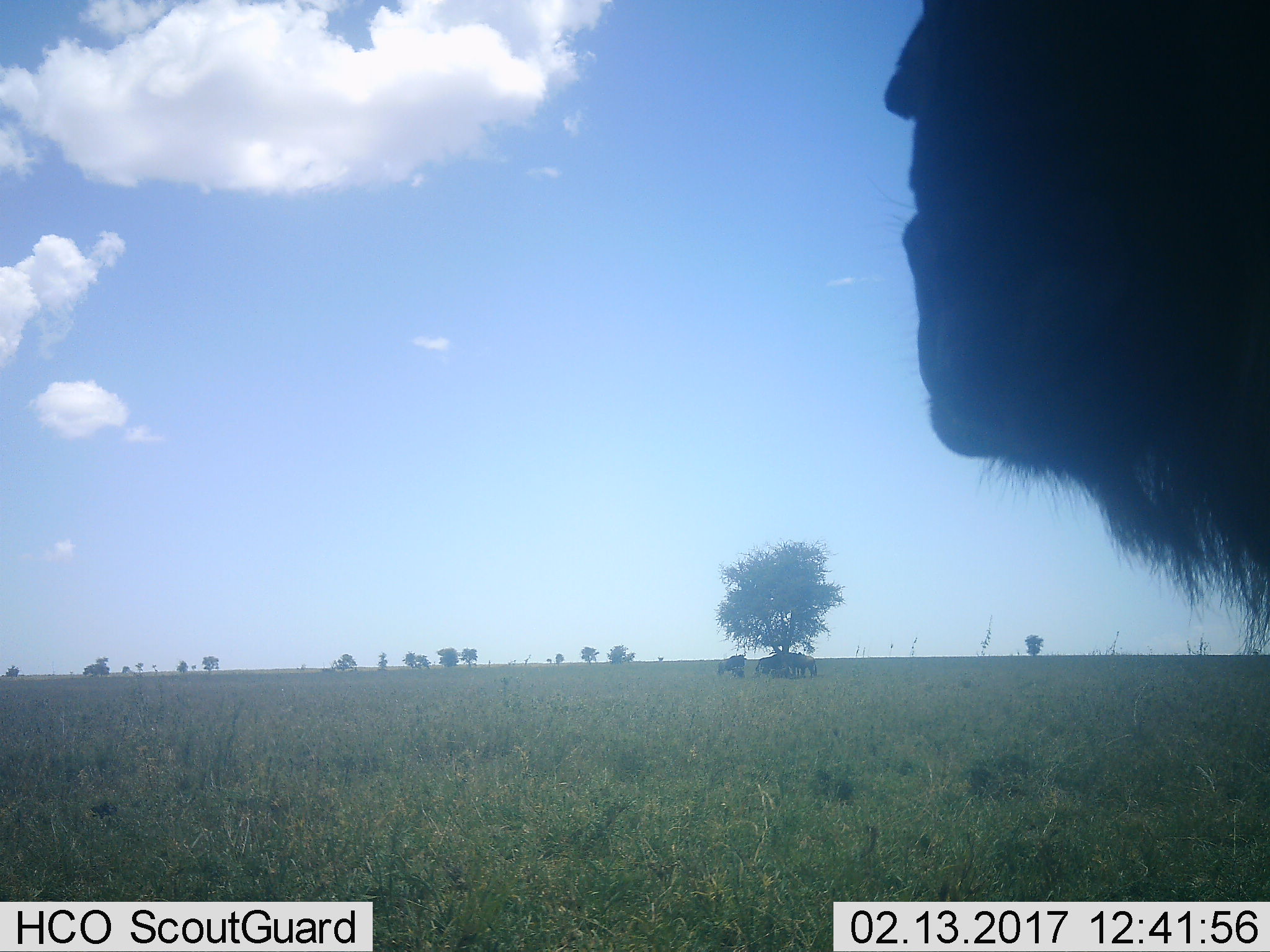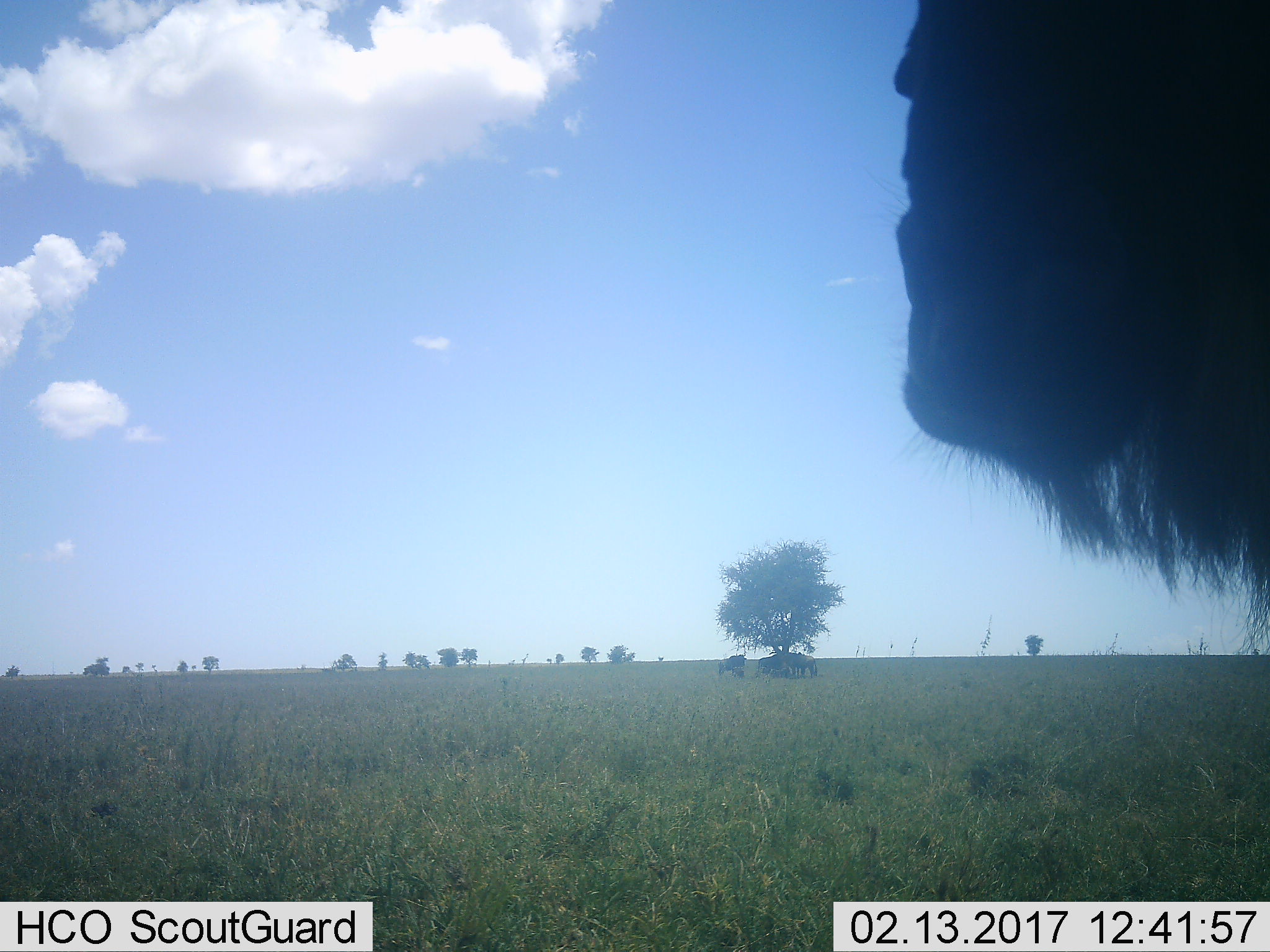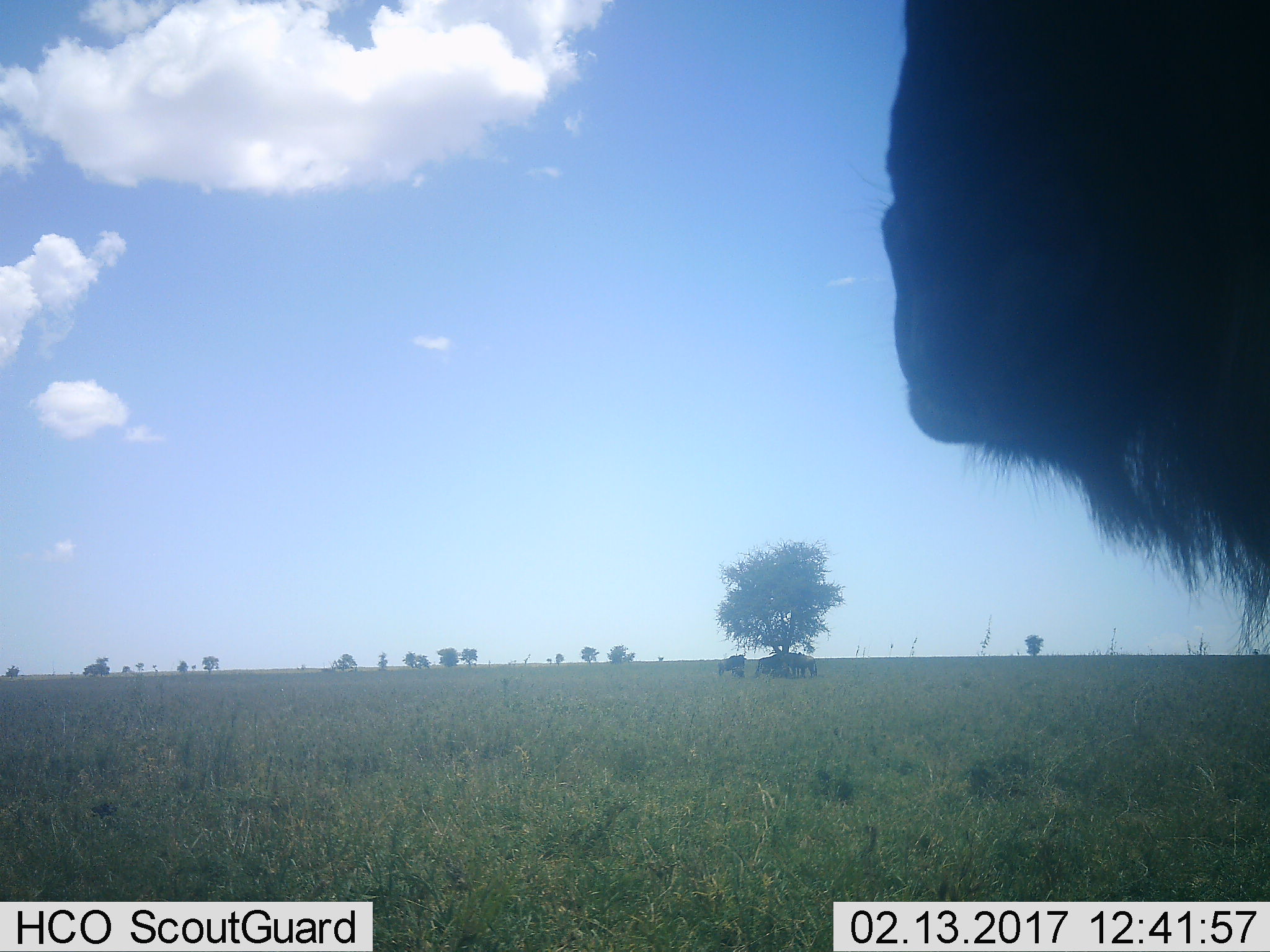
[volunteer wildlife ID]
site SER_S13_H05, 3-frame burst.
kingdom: Animalia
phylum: Chordata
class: Mammalia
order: Artiodactyla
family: Bovidae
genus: Connochaetes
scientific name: Connochaetes taurinus taurinus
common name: blue wildebeest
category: wildebeestblue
Wildebeestblue (blue wildebeest) (Connochaetes taurinus taurinus), count 3. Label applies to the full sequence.